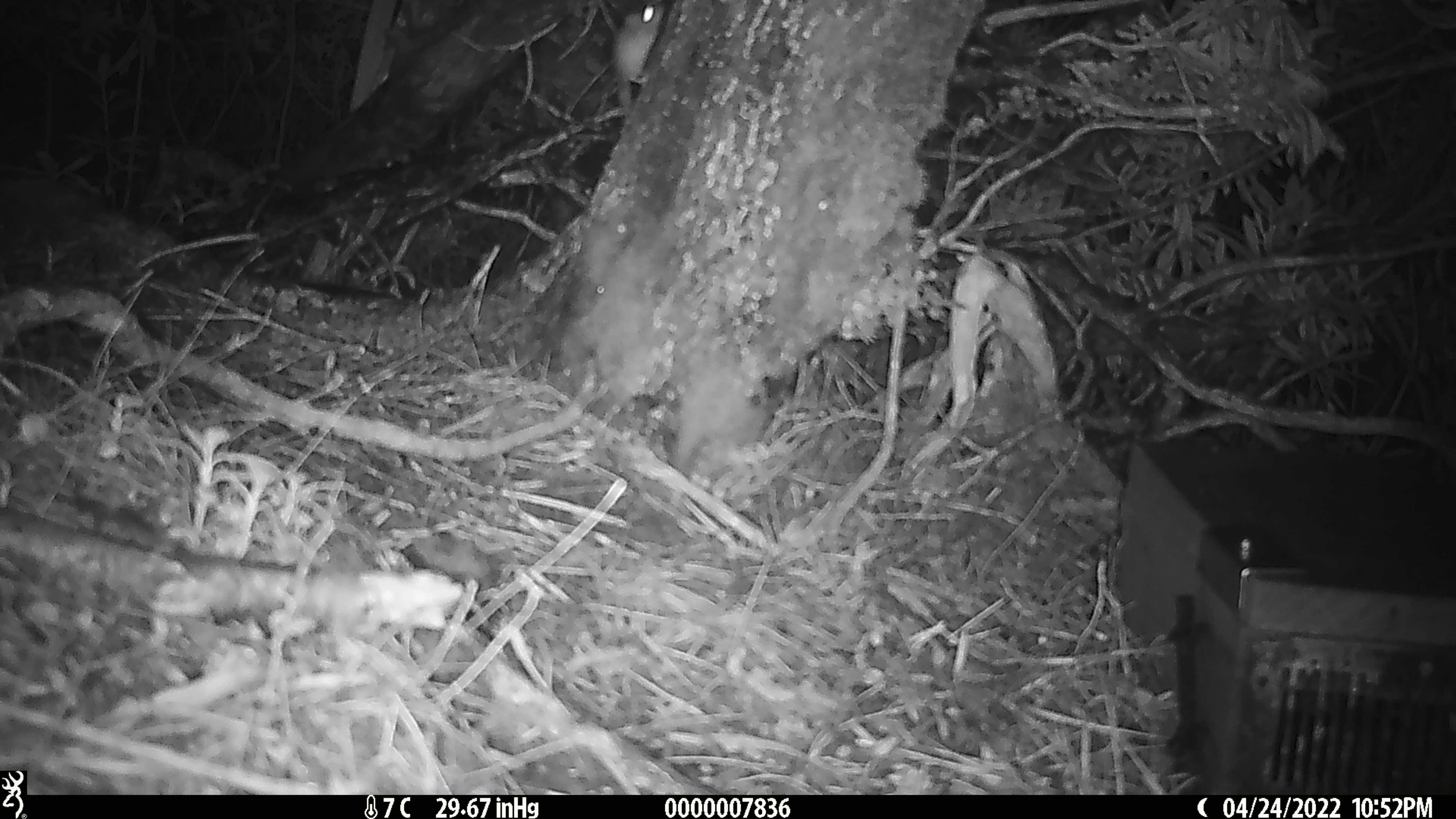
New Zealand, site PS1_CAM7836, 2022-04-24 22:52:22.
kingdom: Animalia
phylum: Chordata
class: Mammalia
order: Rodentia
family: Muridae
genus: Mus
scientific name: Mus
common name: mouse